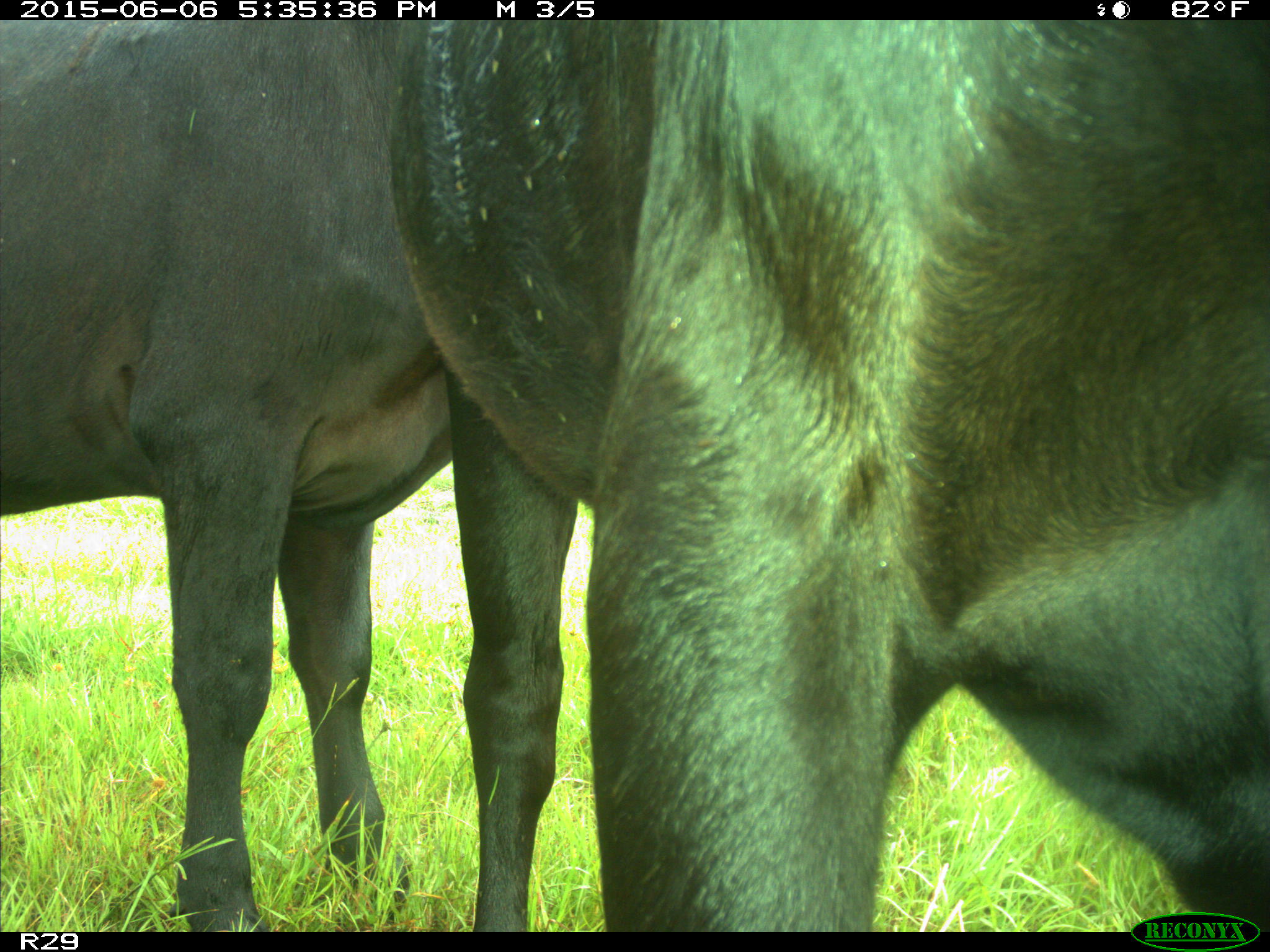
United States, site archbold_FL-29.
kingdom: Animalia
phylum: Chordata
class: Mammalia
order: Artiodactyla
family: Bovidae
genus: Bos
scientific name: Bos taurus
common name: domestic cow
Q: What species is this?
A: Bos taurus (domestic cow).